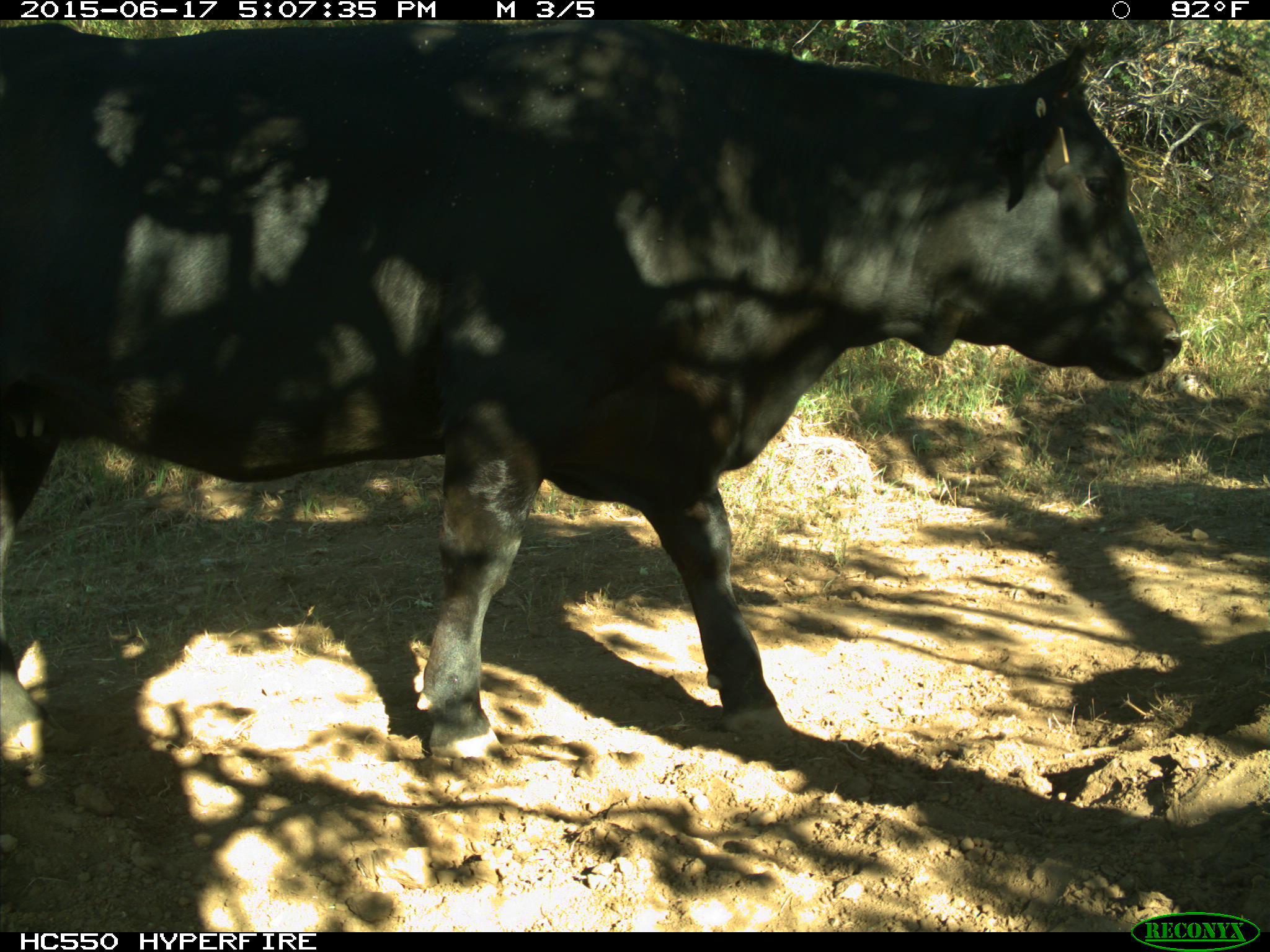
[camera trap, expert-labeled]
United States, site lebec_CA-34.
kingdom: Animalia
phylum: Chordata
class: Mammalia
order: Artiodactyla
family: Bovidae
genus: Bos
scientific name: Bos taurus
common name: domestic cow